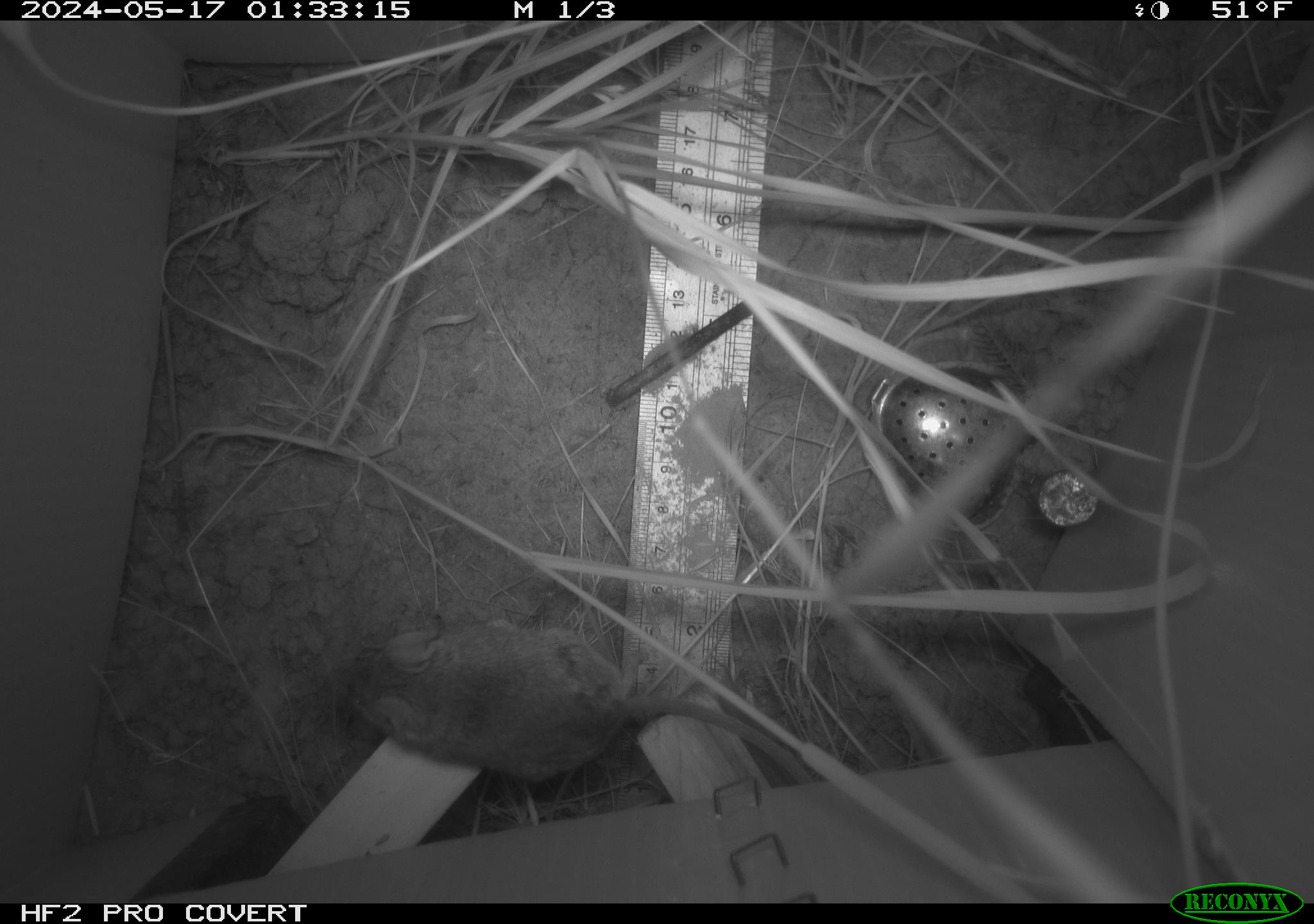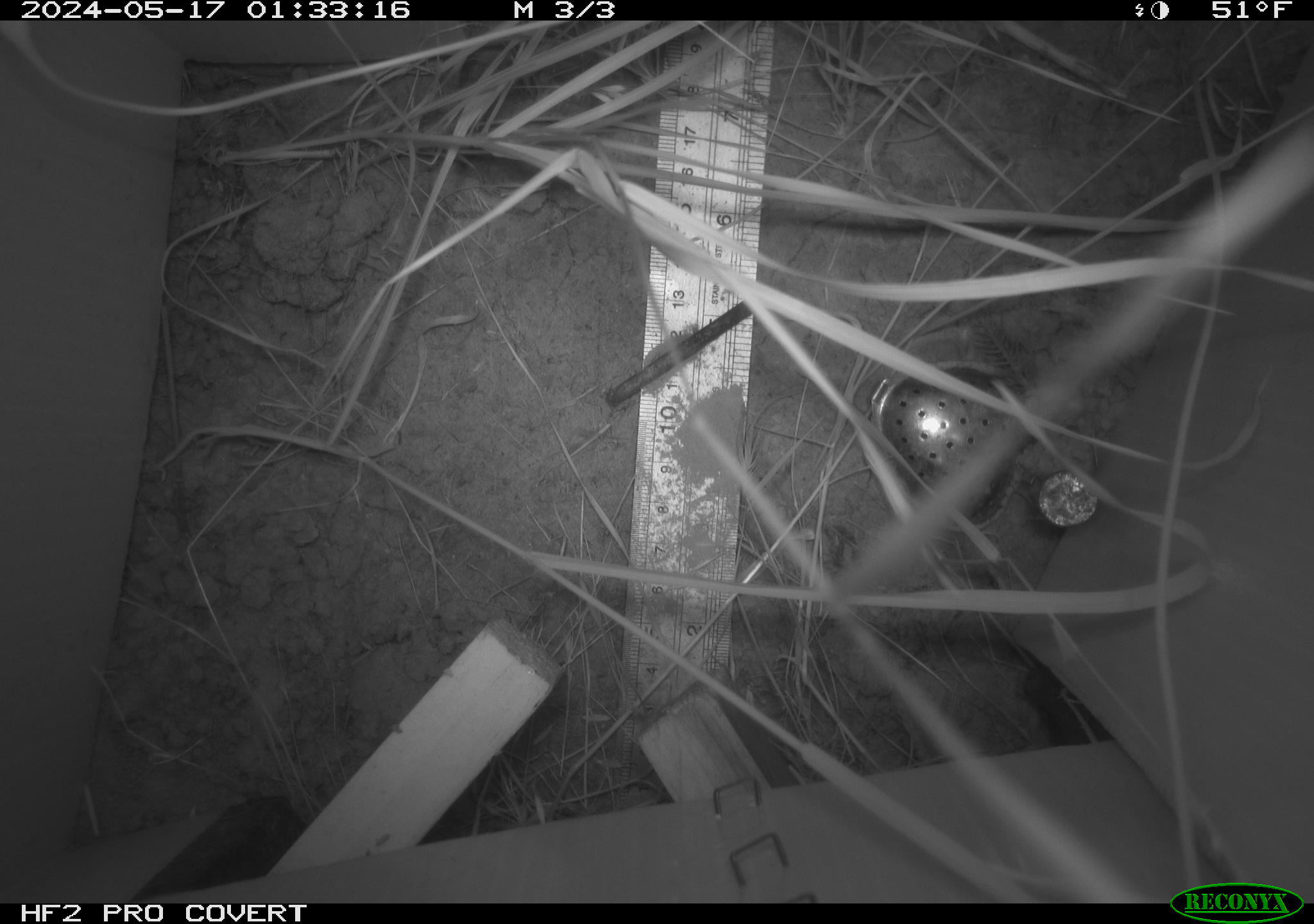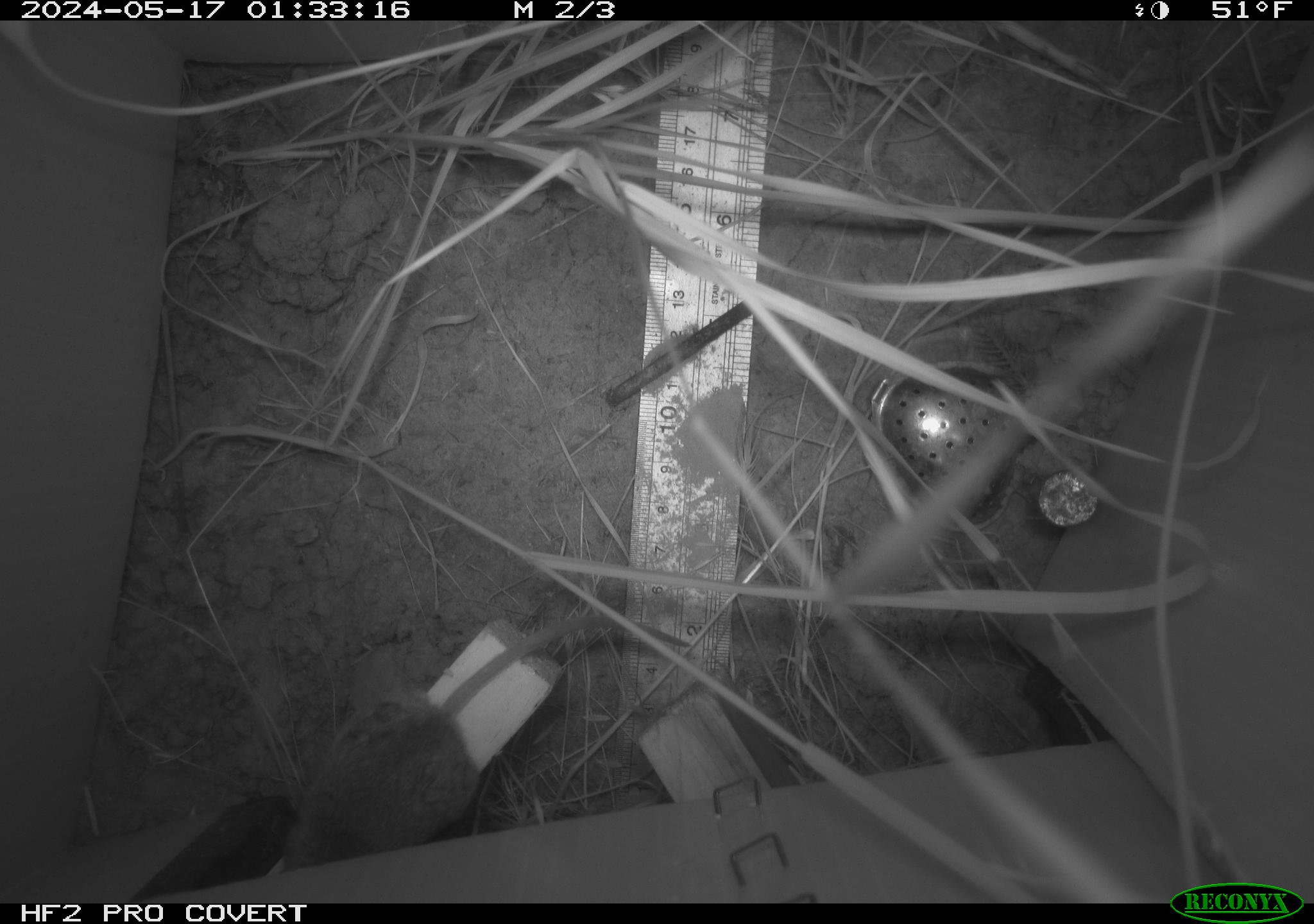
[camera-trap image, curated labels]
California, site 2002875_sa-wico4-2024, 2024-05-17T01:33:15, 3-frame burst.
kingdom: Animalia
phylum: Chordata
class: Mammalia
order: Rodentia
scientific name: Rodentia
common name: rodent